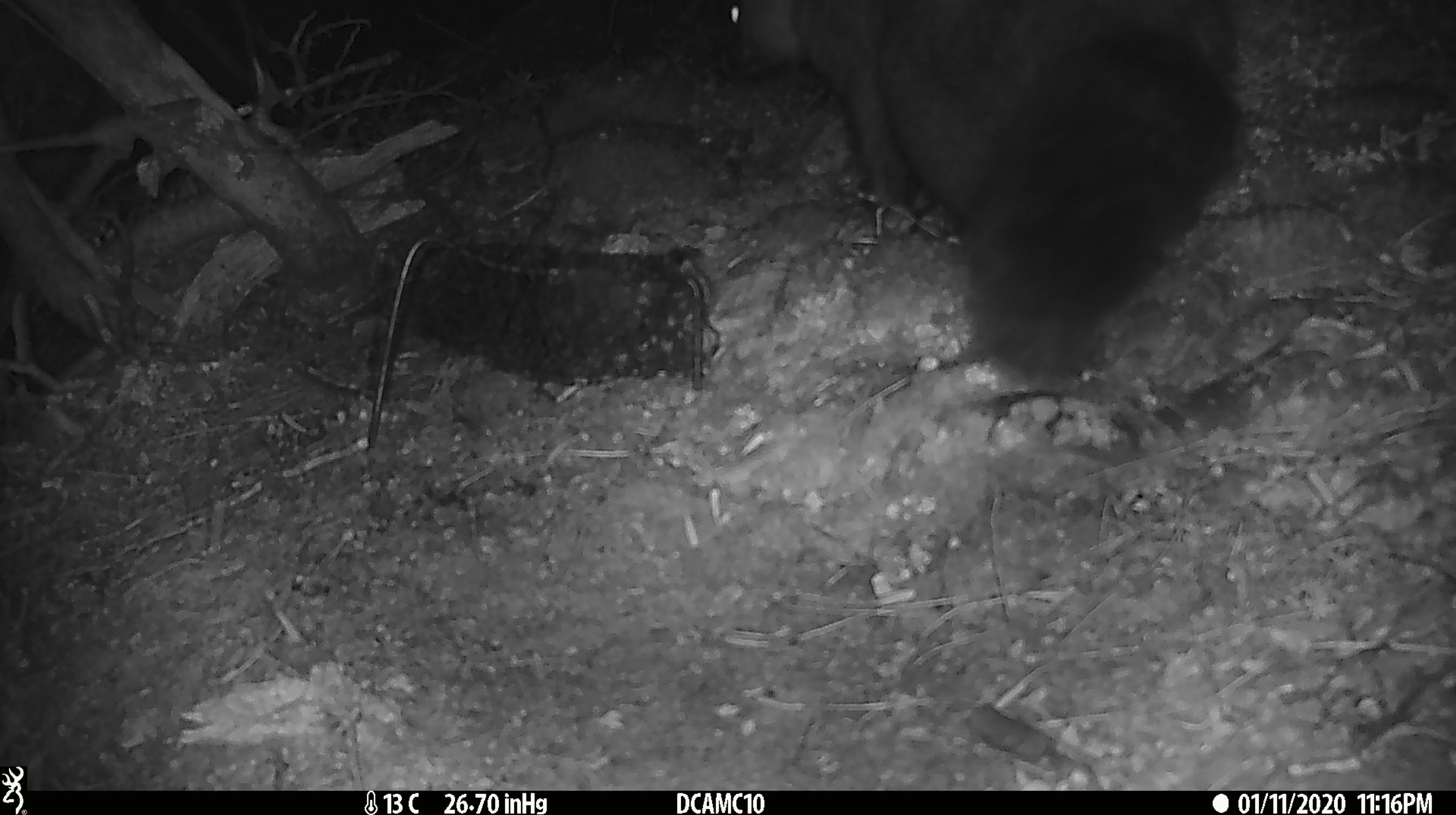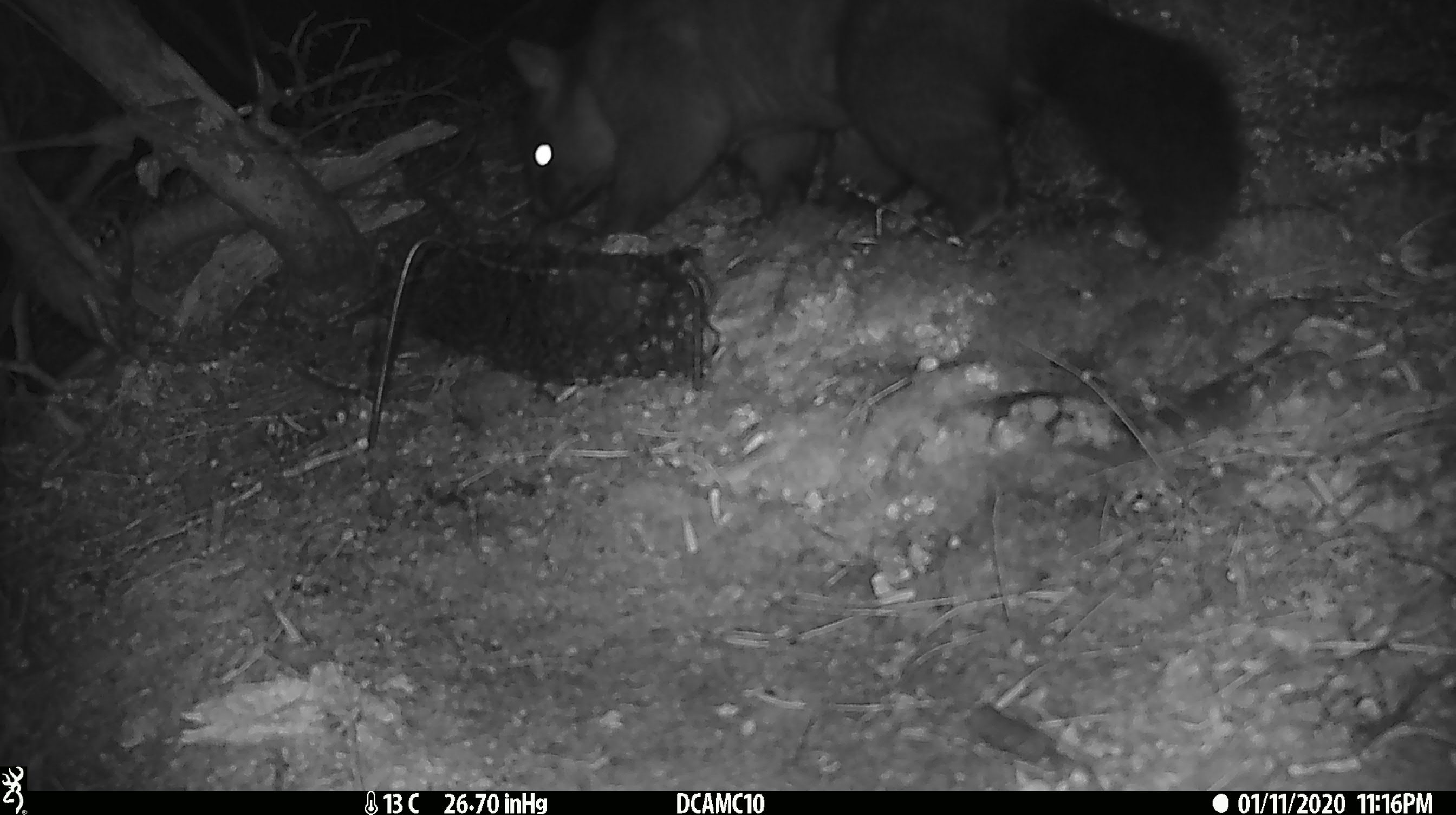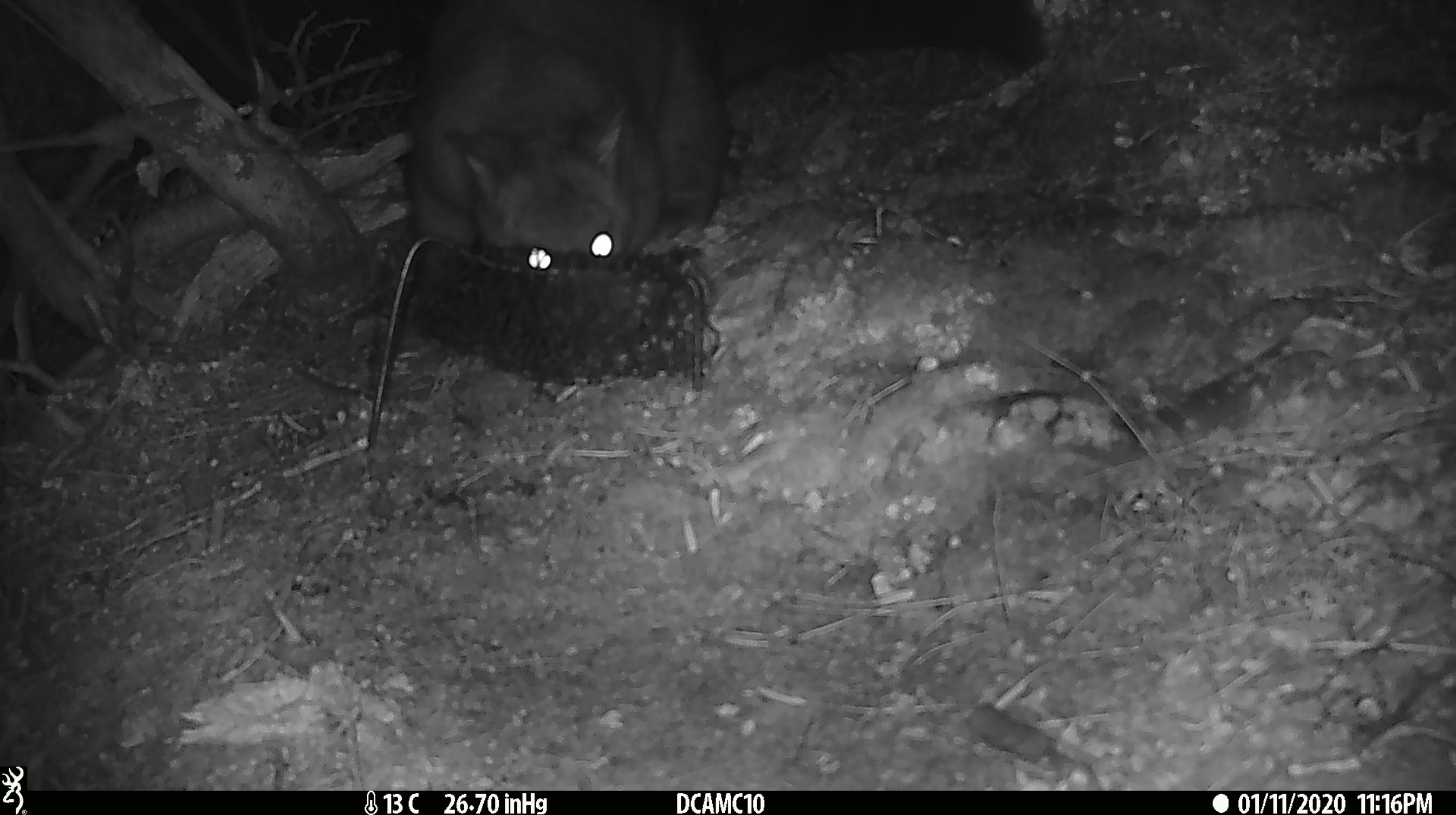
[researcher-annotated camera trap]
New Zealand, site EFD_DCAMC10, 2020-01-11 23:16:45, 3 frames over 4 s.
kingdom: Animalia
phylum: Chordata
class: Mammalia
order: Diprotodontia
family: Phalangeridae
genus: Trichosurus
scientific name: Trichosurus vulpecula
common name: common brushtail possum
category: possum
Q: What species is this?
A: Possum (common brushtail possum) (Trichosurus vulpecula).